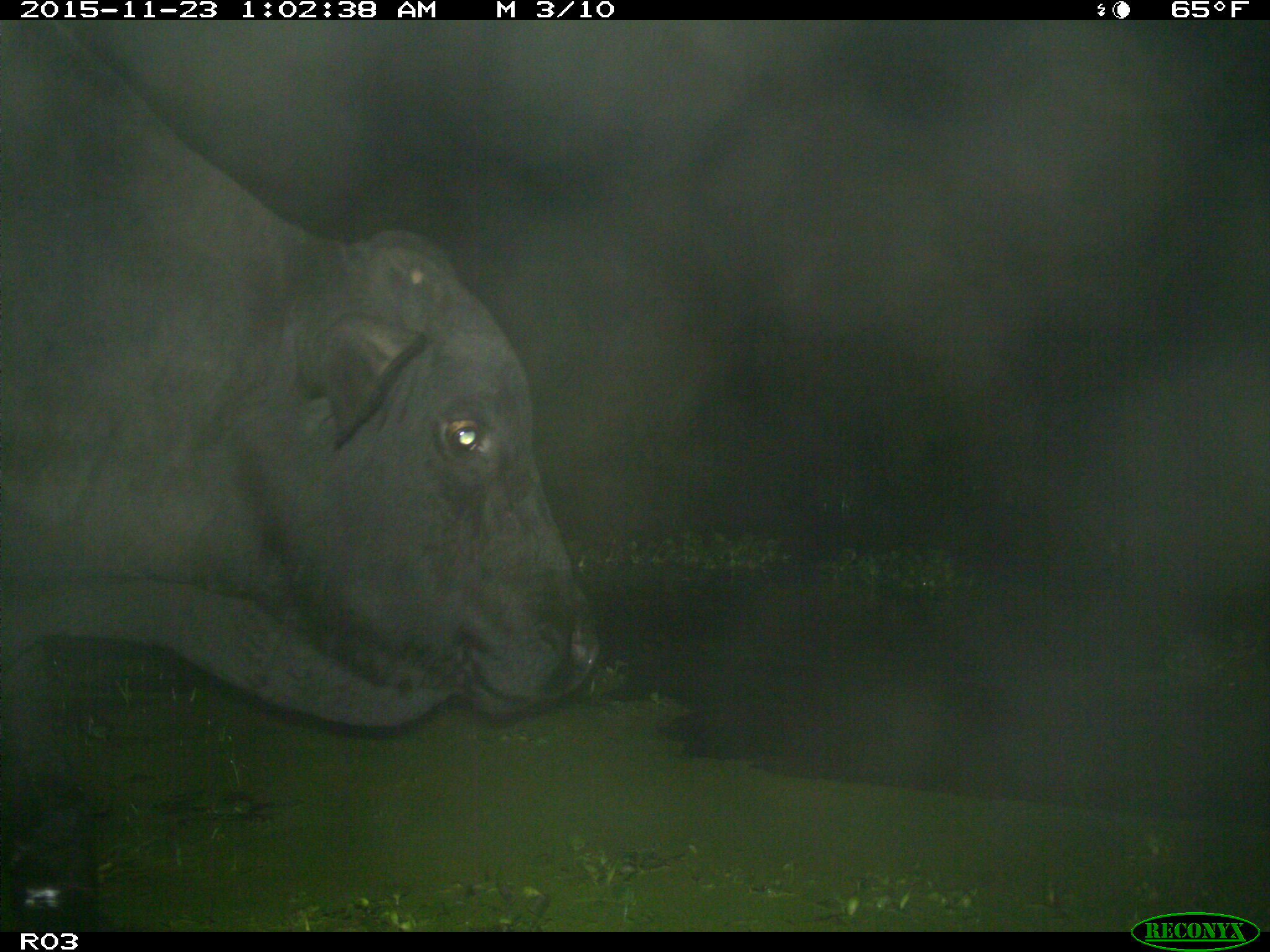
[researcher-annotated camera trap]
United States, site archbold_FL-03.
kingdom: Animalia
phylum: Chordata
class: Mammalia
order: Artiodactyla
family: Bovidae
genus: Bos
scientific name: Bos taurus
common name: domestic cow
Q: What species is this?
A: Bos taurus (domestic cow).